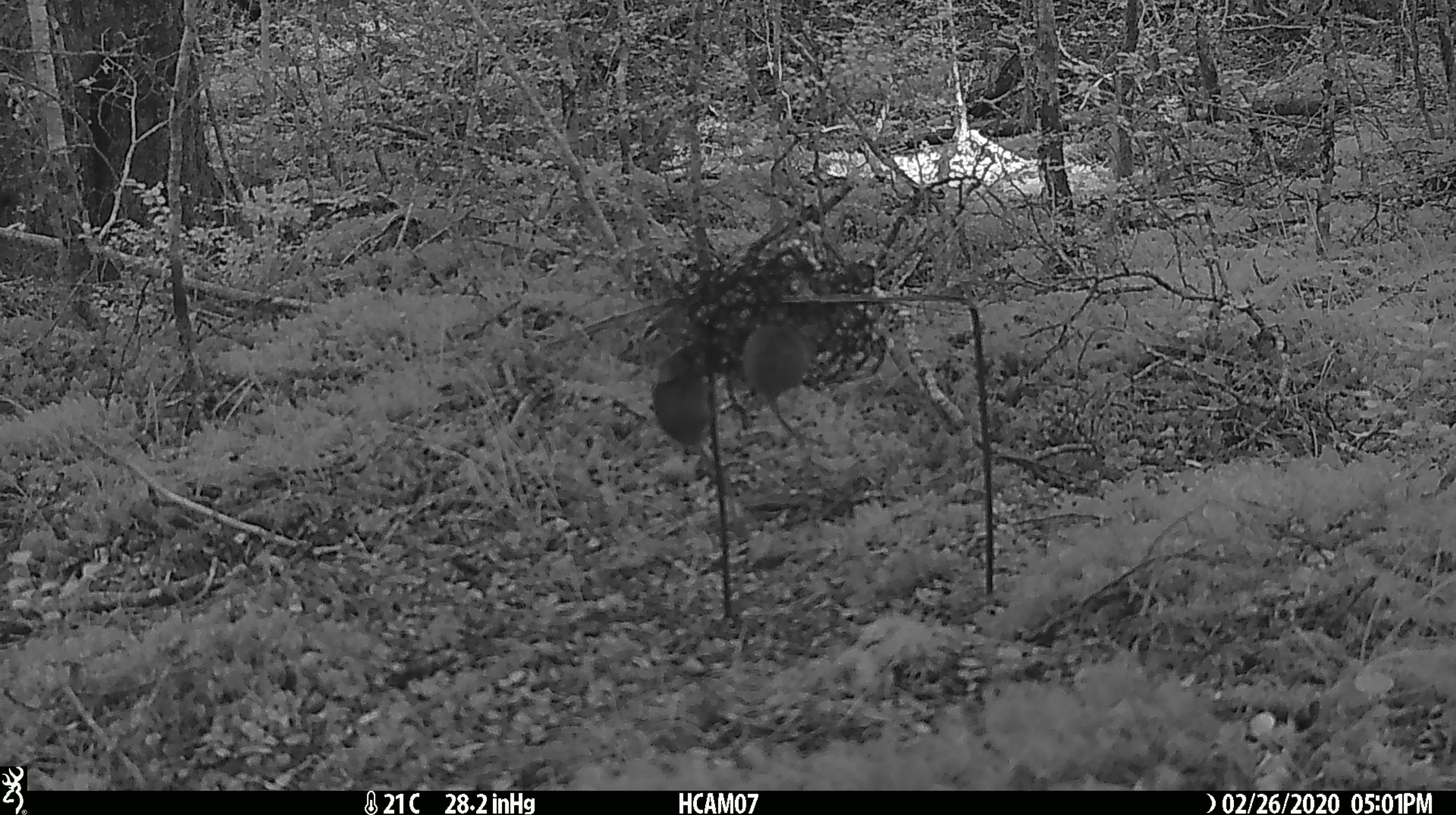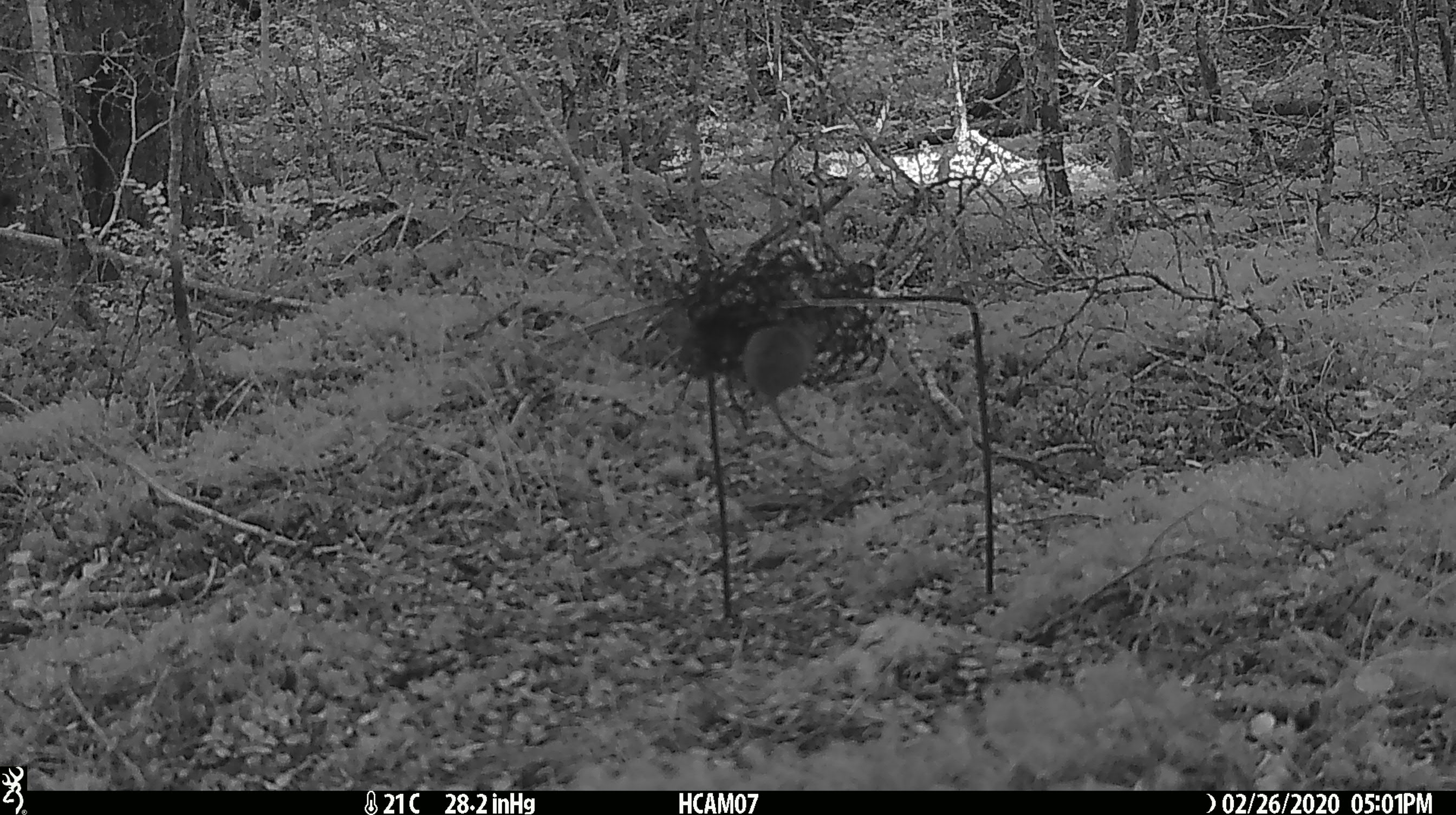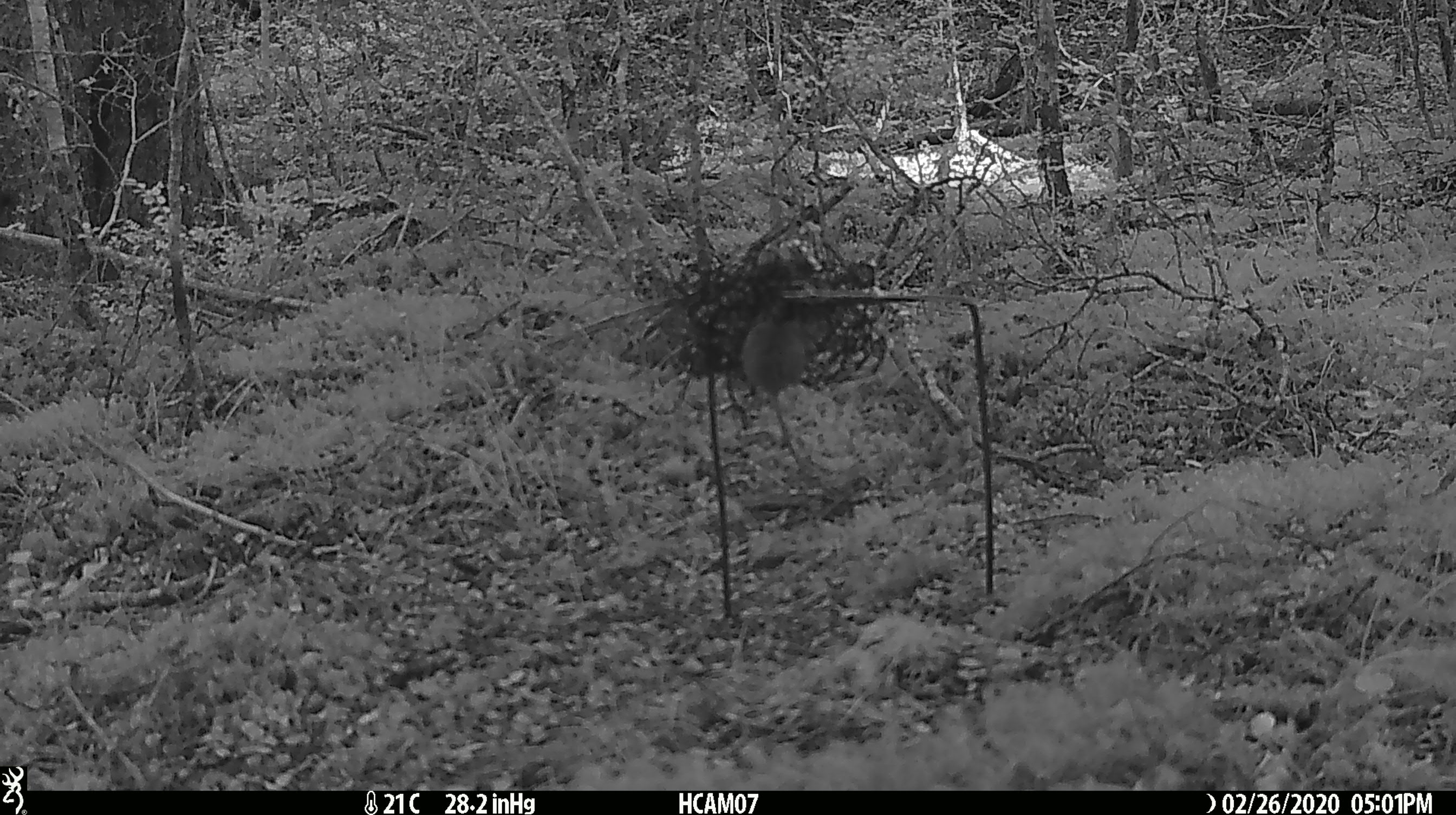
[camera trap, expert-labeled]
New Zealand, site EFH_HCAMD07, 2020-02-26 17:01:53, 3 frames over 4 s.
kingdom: Animalia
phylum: Chordata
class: Mammalia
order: Rodentia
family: Muridae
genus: Mus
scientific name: Mus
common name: mouse